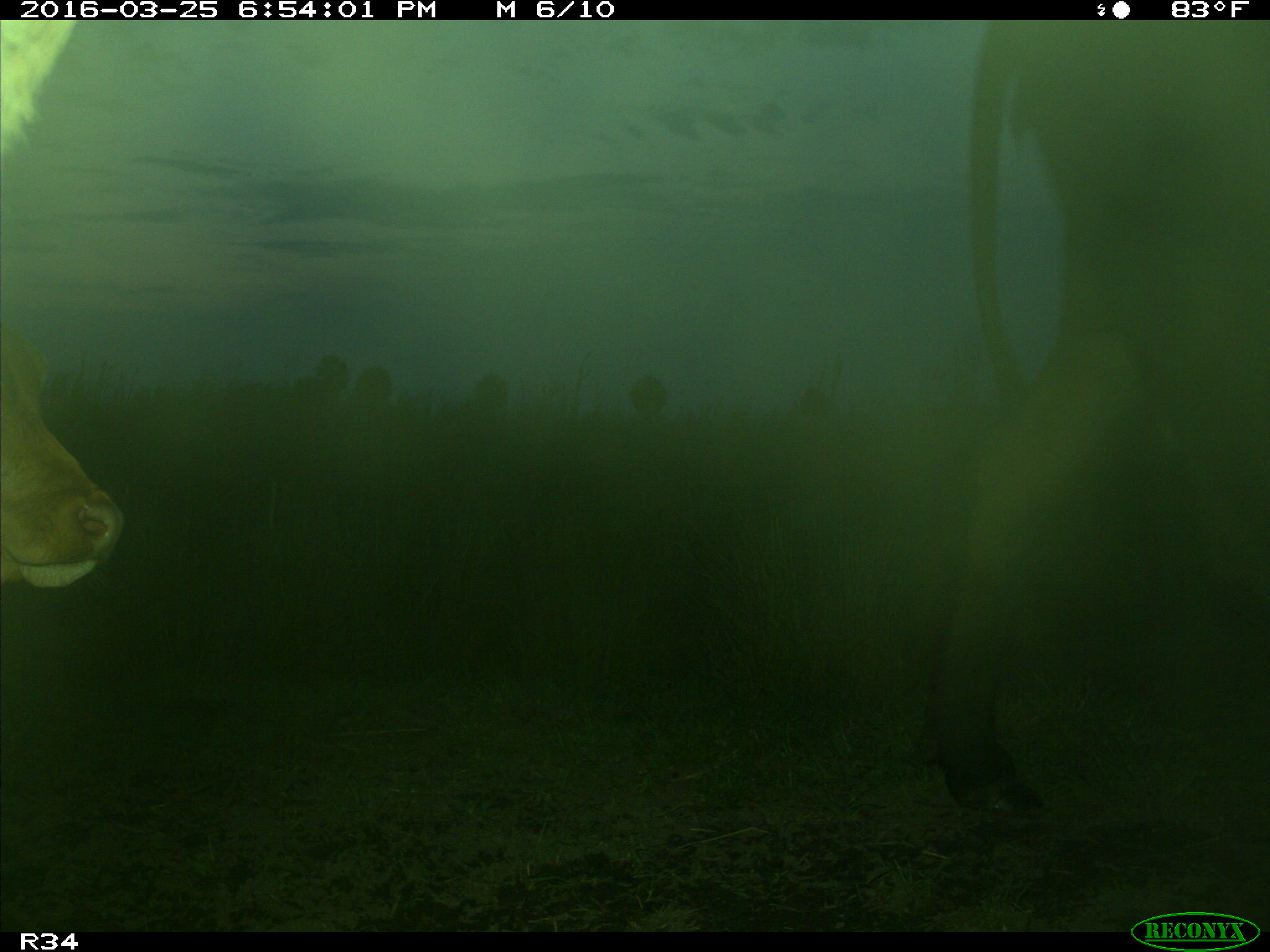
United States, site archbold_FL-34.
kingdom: Animalia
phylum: Chordata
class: Mammalia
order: Artiodactyla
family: Bovidae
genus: Bos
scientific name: Bos taurus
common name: domestic cow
Bos taurus (domestic cow).